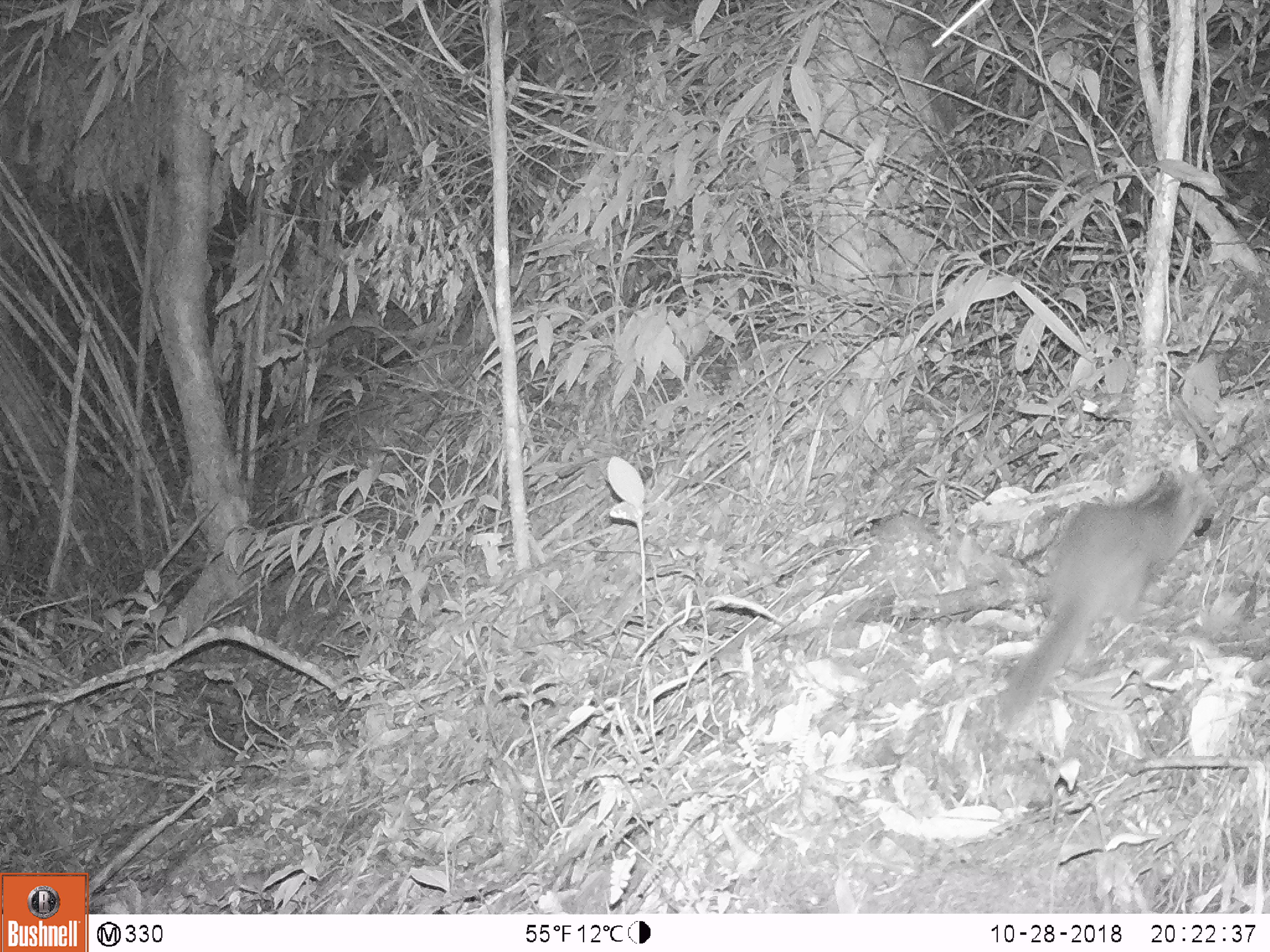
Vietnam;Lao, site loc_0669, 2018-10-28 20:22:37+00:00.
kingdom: Animalia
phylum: Chordata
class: Mammalia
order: Carnivora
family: Mustelidae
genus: Melogale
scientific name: Melogale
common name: ferret badger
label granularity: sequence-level